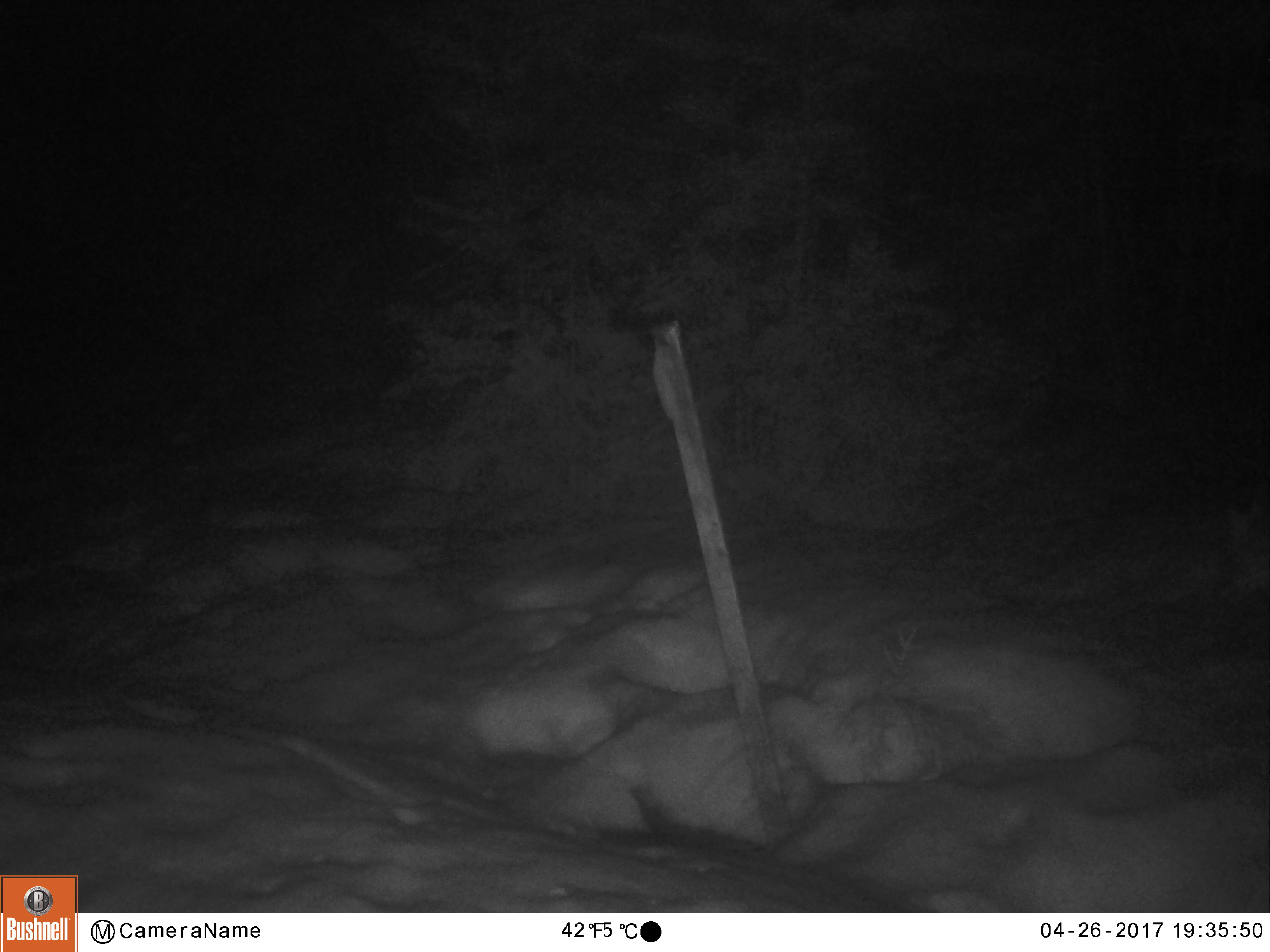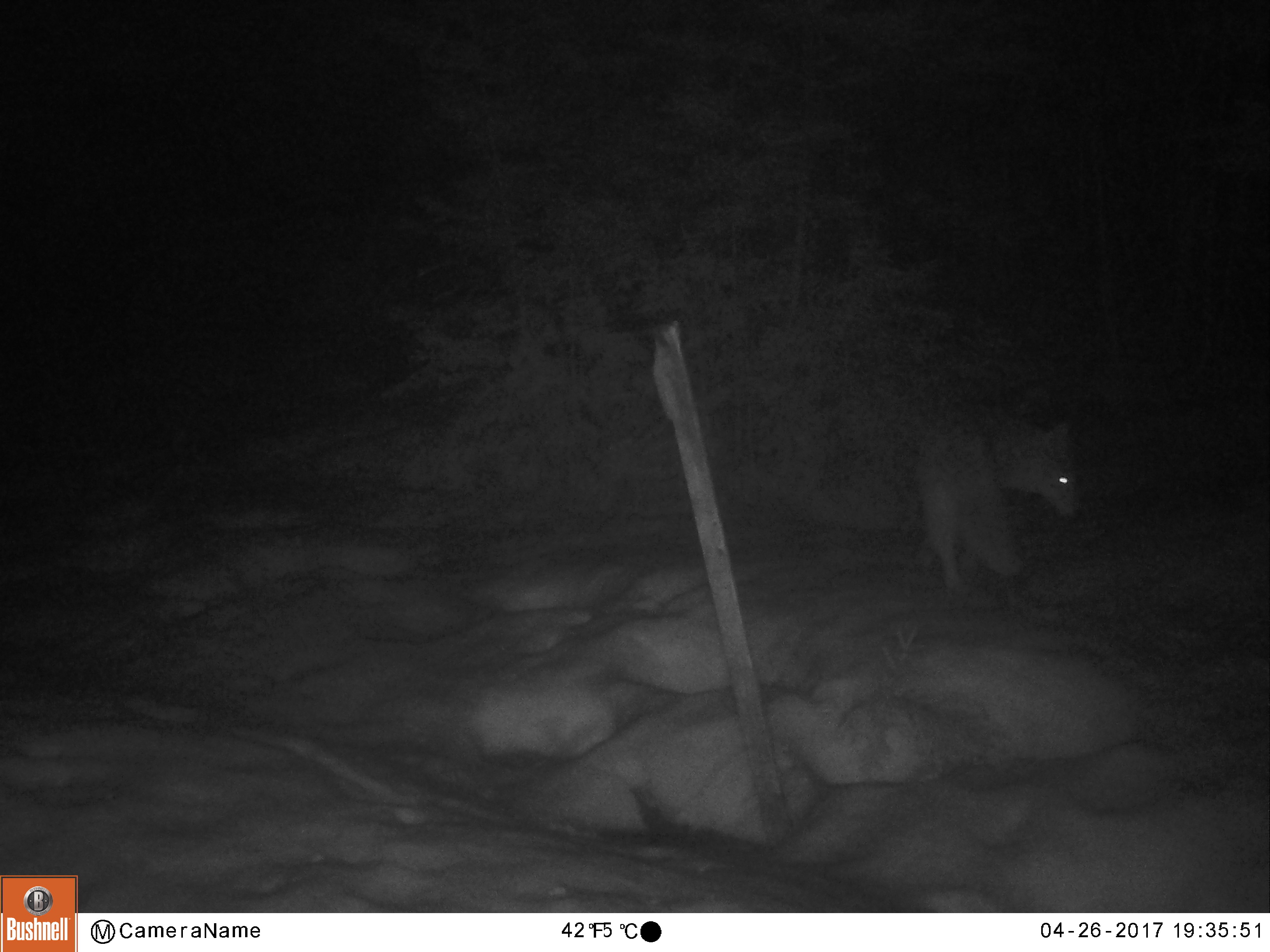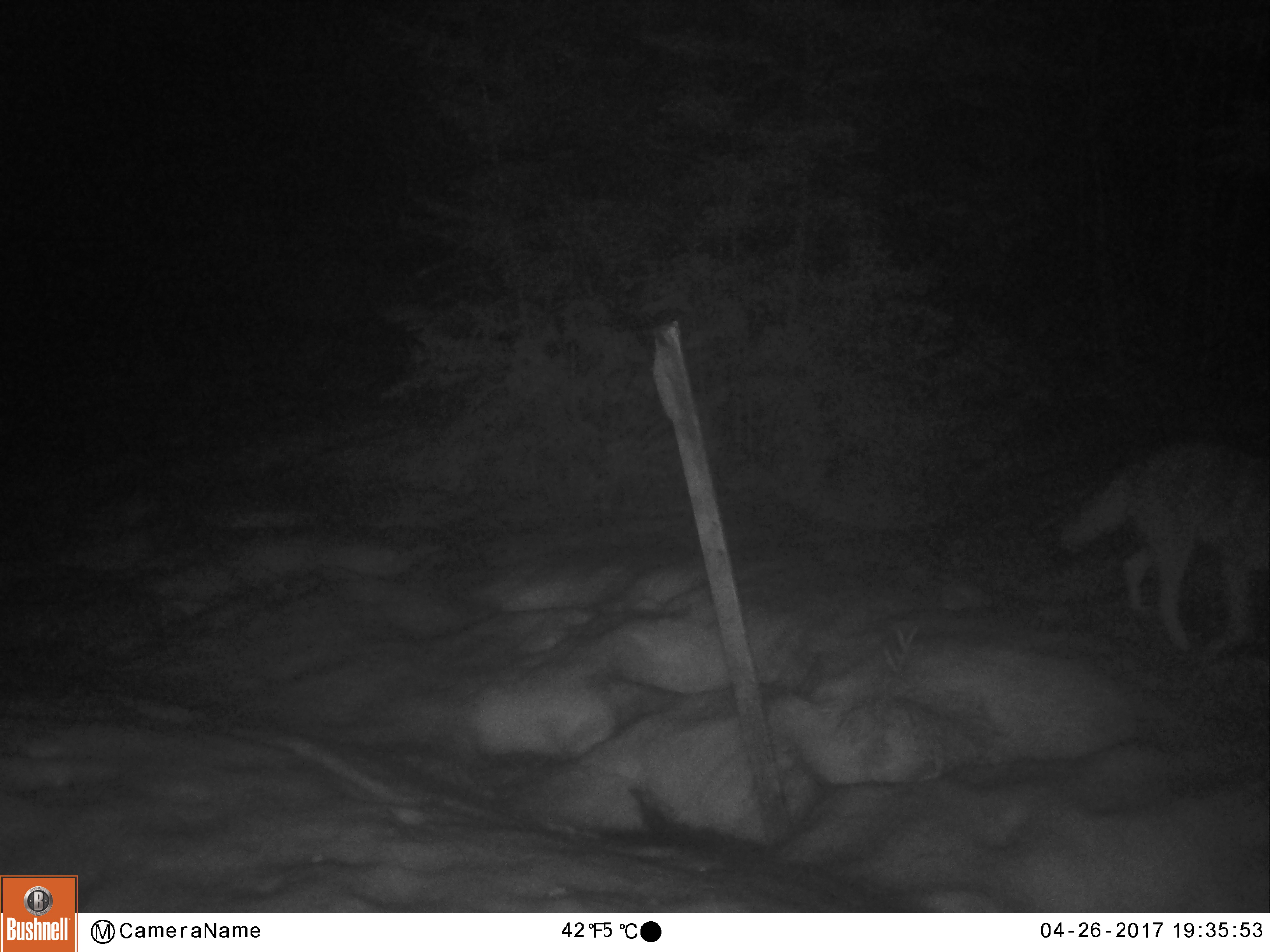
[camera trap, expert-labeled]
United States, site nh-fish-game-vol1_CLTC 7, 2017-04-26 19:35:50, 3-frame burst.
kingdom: Animalia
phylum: Chordata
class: Mammalia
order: Carnivora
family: Canidae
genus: Canis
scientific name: Canis latrans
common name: coyote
Coyote (Canis latrans).